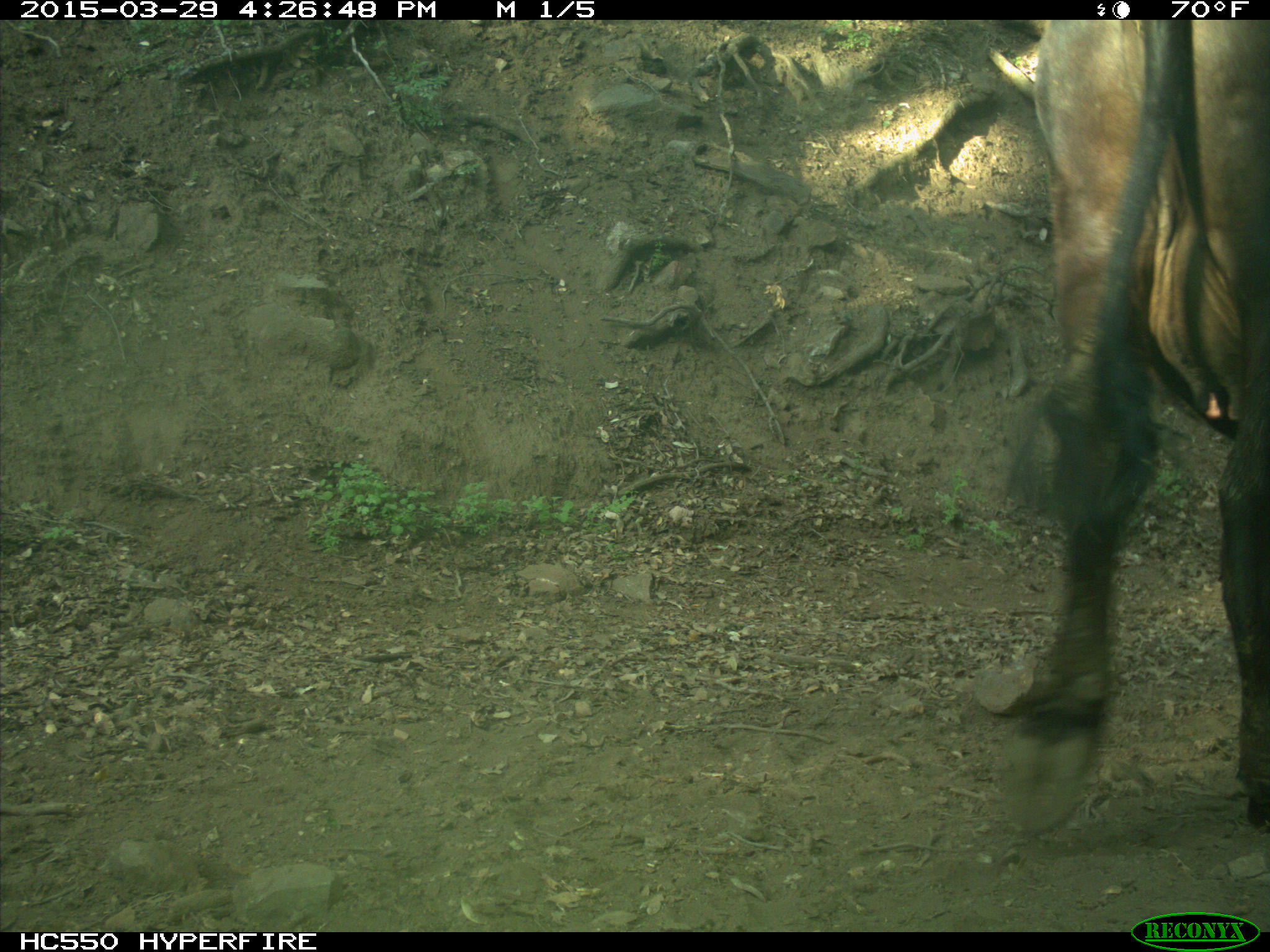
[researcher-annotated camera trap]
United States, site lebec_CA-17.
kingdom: Animalia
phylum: Chordata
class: Mammalia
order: Artiodactyla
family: Bovidae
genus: Bos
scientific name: Bos taurus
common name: domestic cow